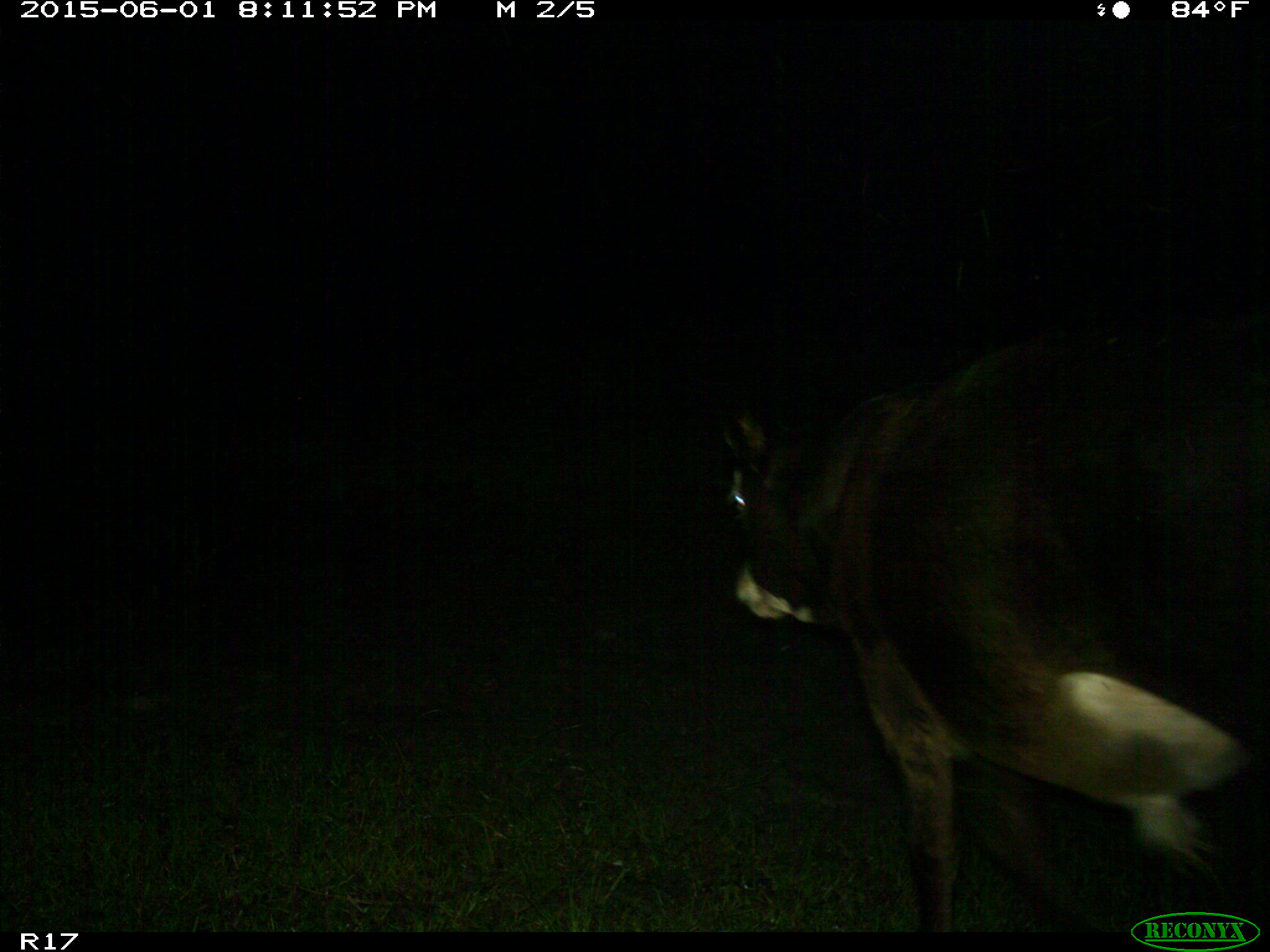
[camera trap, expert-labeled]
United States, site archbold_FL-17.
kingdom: Animalia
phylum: Chordata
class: Mammalia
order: Artiodactyla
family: Bovidae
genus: Bos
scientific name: Bos taurus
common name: domestic cow